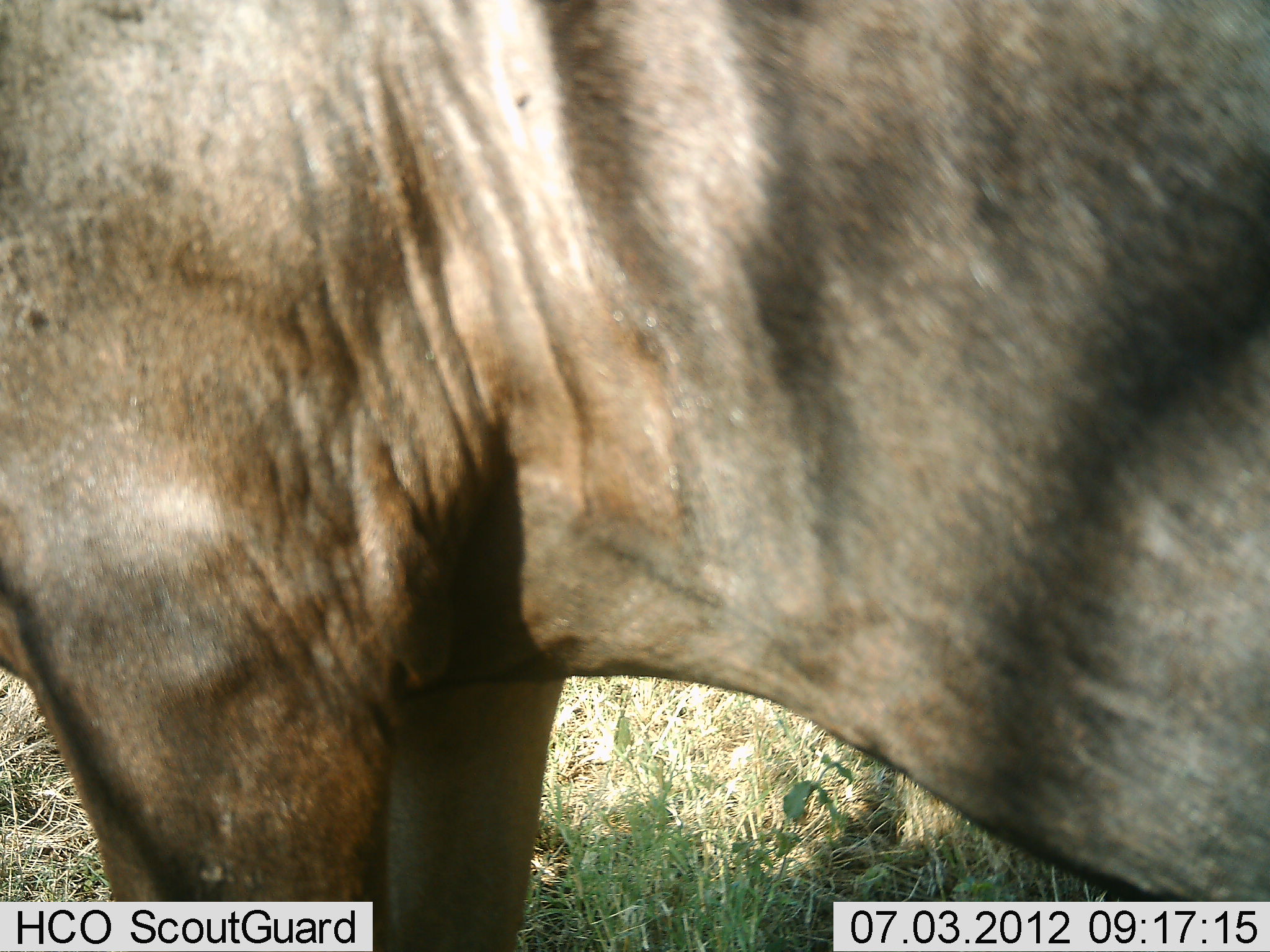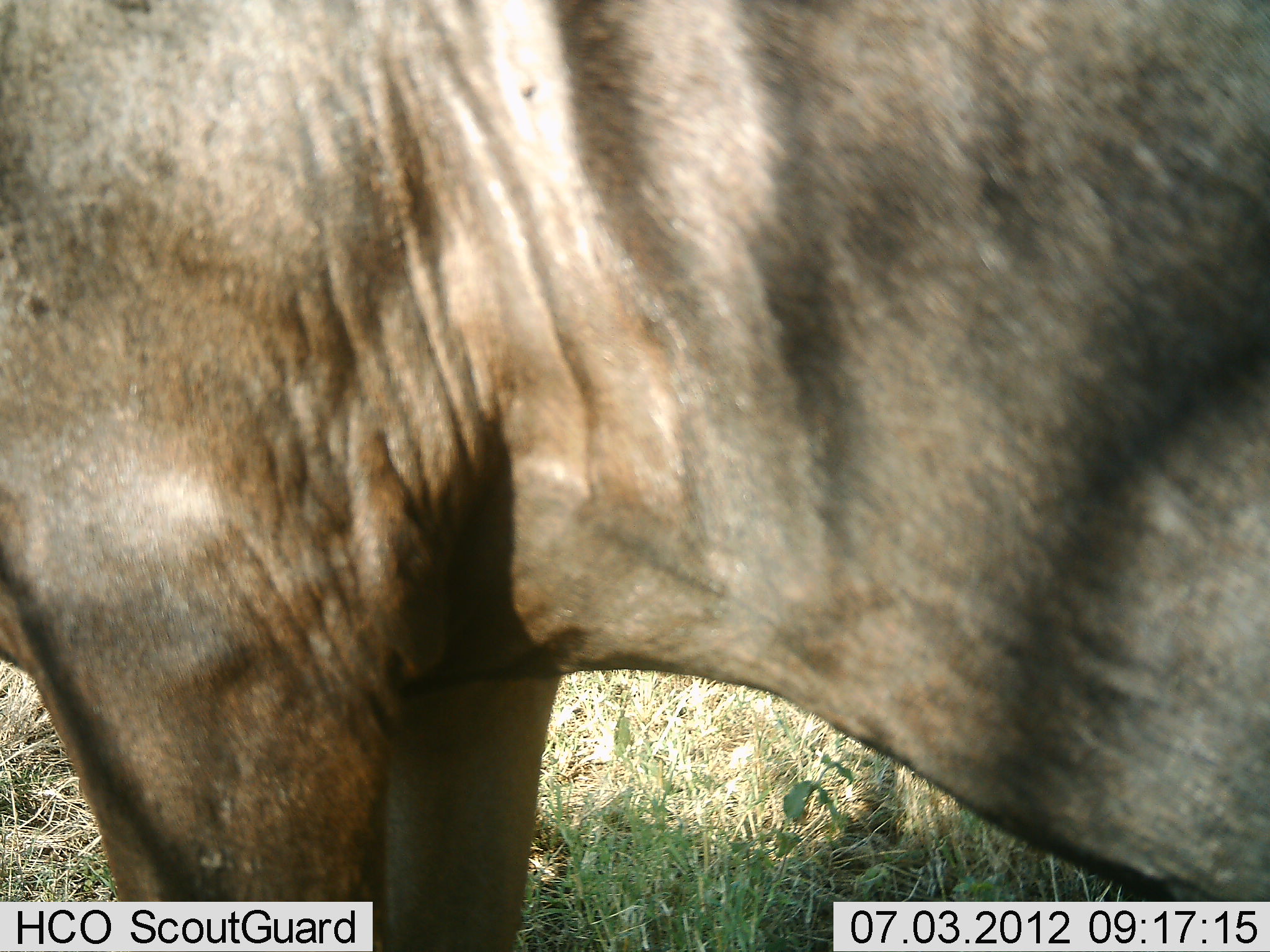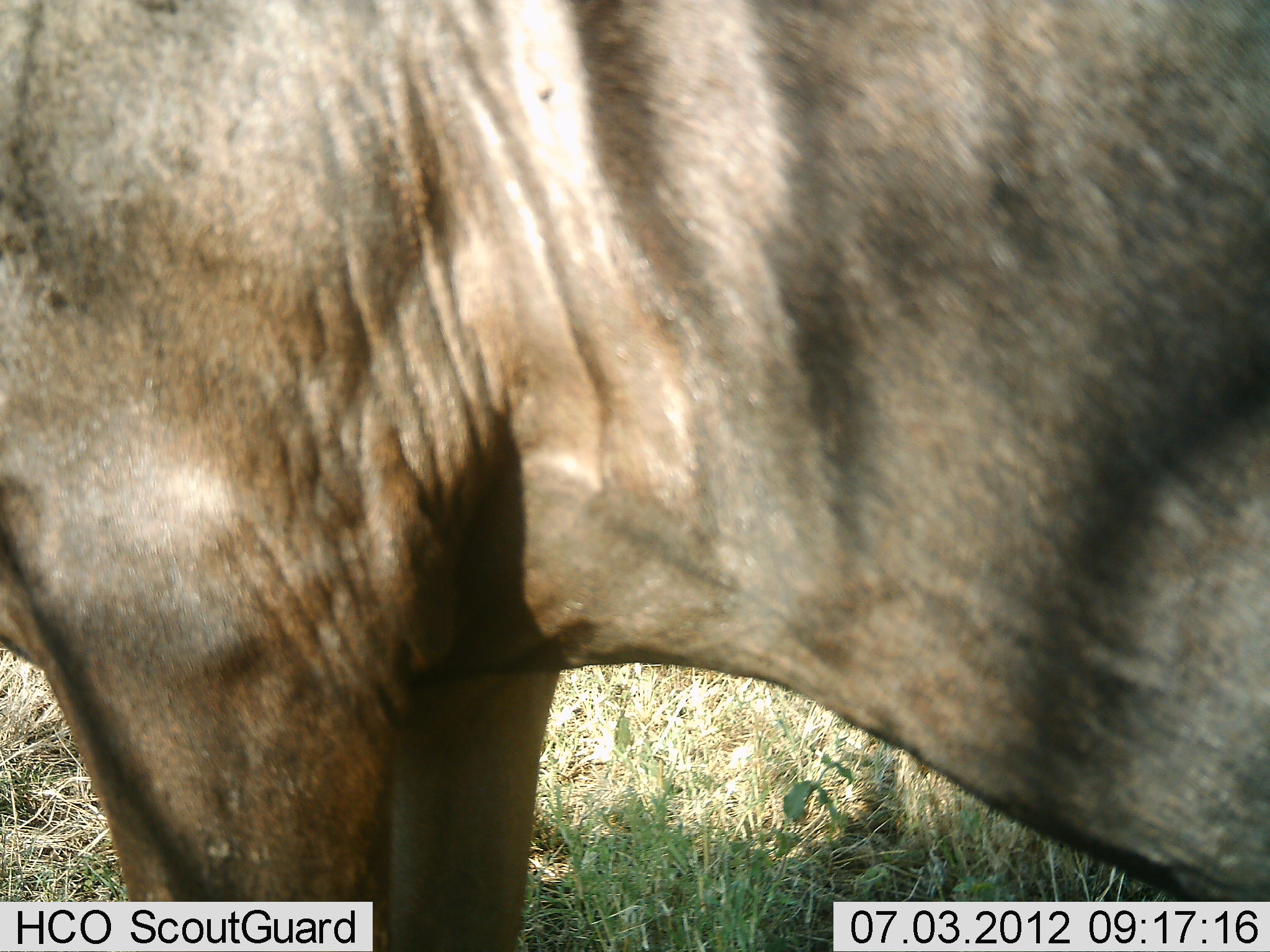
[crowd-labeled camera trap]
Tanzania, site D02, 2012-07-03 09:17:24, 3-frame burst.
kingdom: Animalia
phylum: Chordata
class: Mammalia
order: Artiodactyla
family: Bovidae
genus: Connochaetes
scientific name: Connochaetes taurinus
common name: blue wildebeest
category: wildebeest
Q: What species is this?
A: Wildebeest (blue wildebeest) (Connochaetes taurinus).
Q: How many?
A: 1.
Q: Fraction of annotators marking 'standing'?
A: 100%.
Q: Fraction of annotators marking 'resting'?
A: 0%.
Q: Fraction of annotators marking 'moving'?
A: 0%.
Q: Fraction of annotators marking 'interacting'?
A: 0%.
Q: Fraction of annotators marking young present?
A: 0%.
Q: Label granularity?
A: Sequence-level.